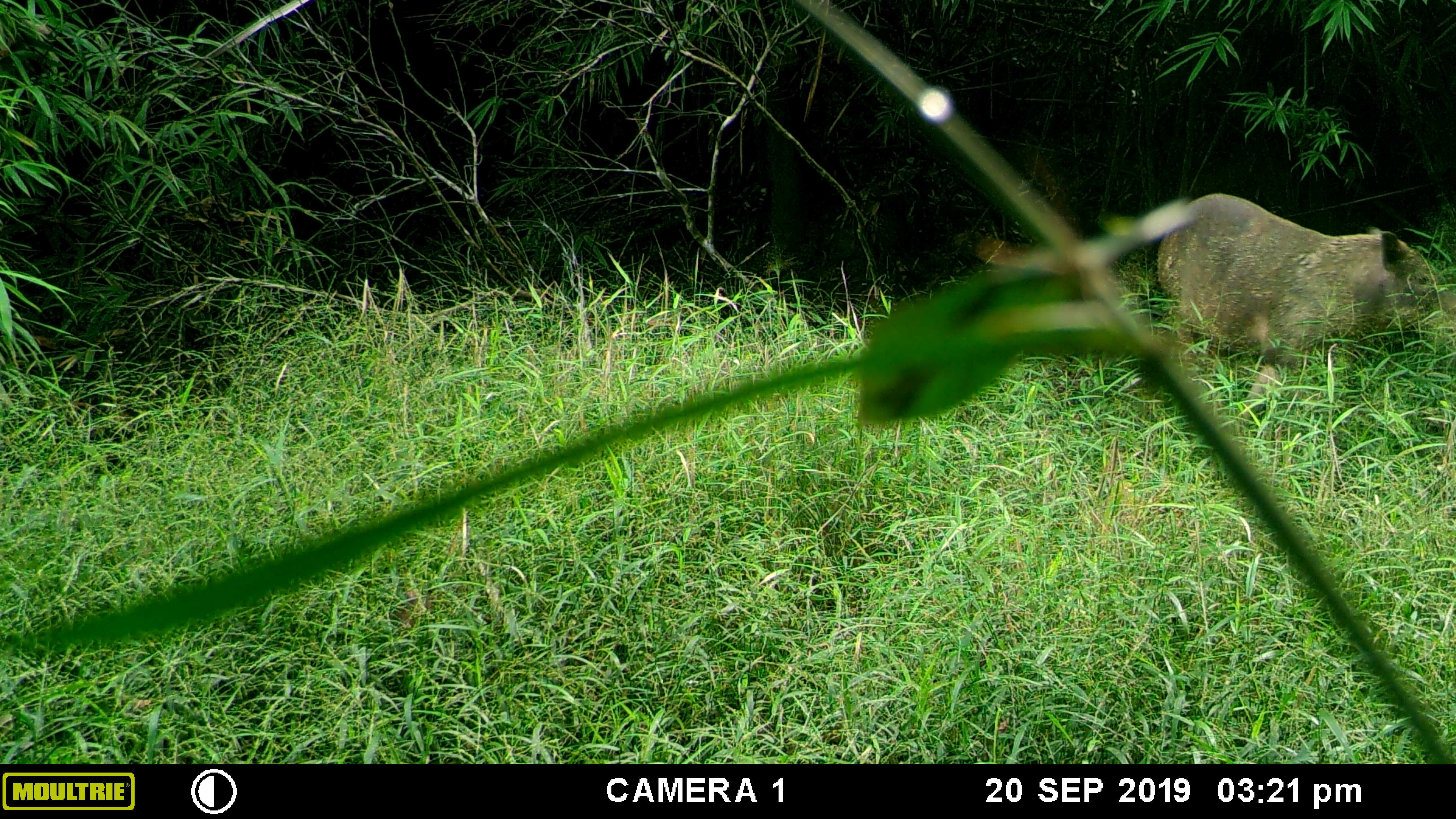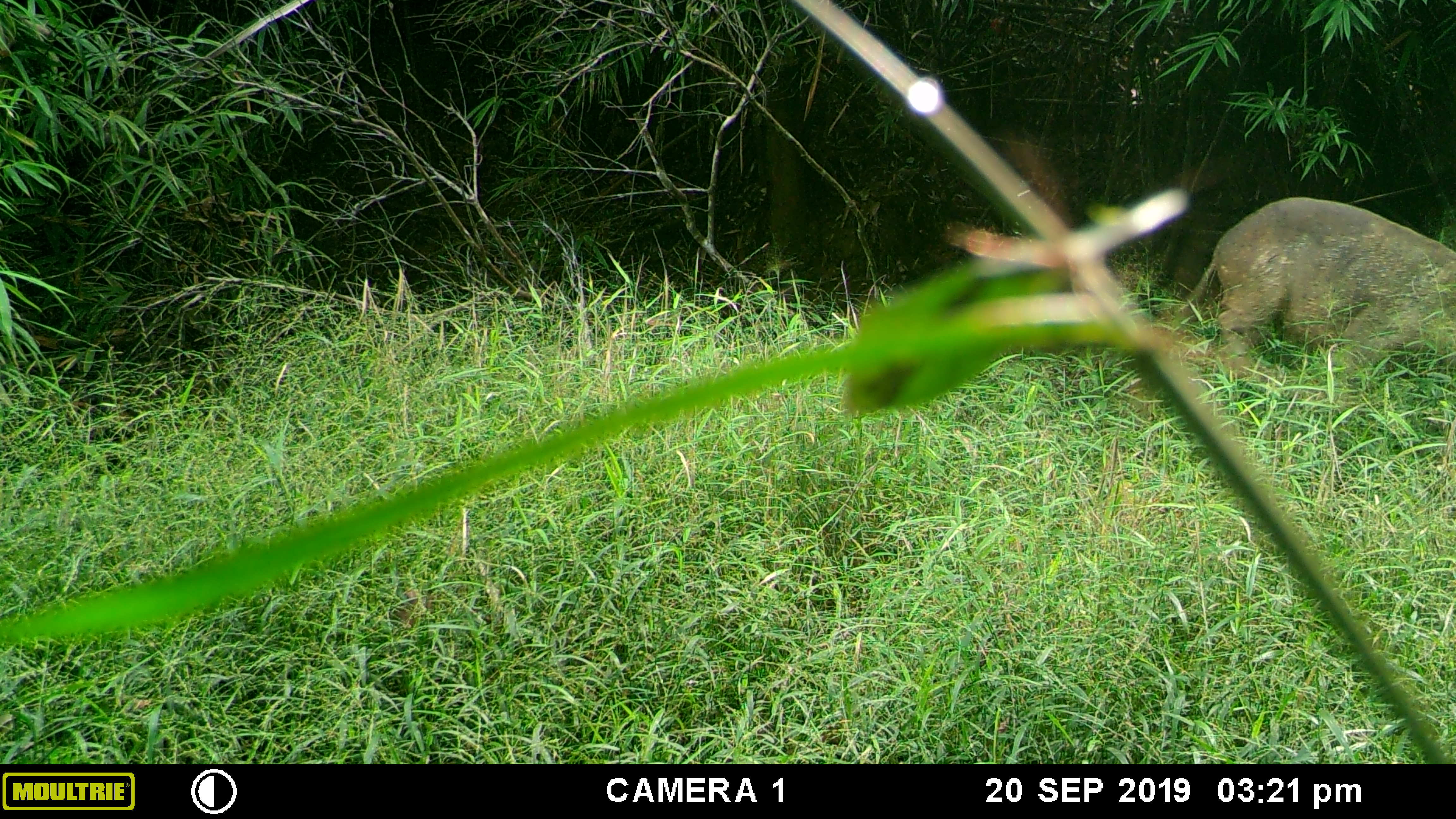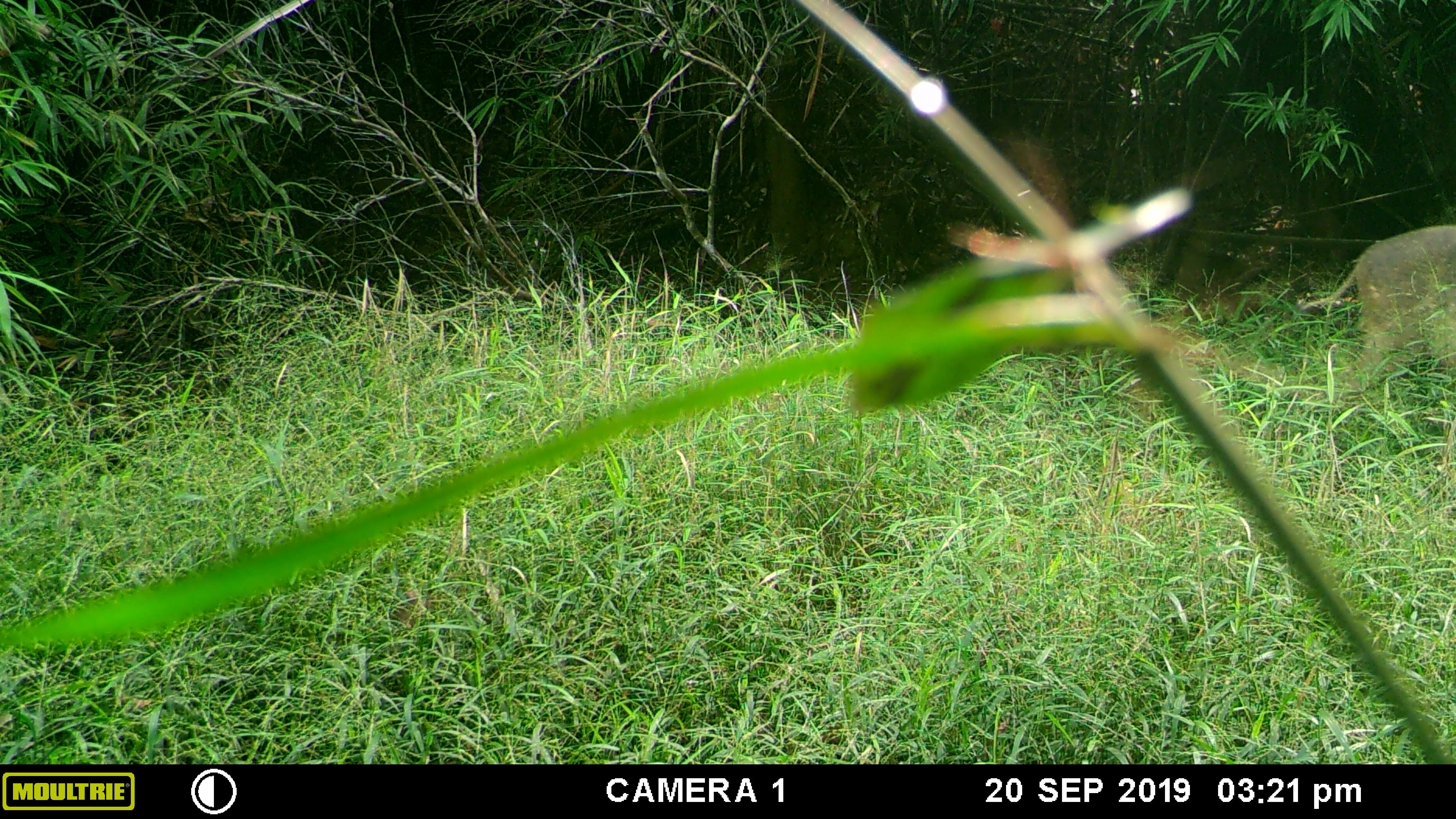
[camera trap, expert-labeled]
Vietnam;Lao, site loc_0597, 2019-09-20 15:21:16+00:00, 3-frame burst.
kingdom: Animalia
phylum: Chordata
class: Mammalia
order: Artiodactyla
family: Suidae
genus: Sus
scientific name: Sus scrofa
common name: eurasian wild pig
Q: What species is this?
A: Eurasian wild pig (Sus scrofa).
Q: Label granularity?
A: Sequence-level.